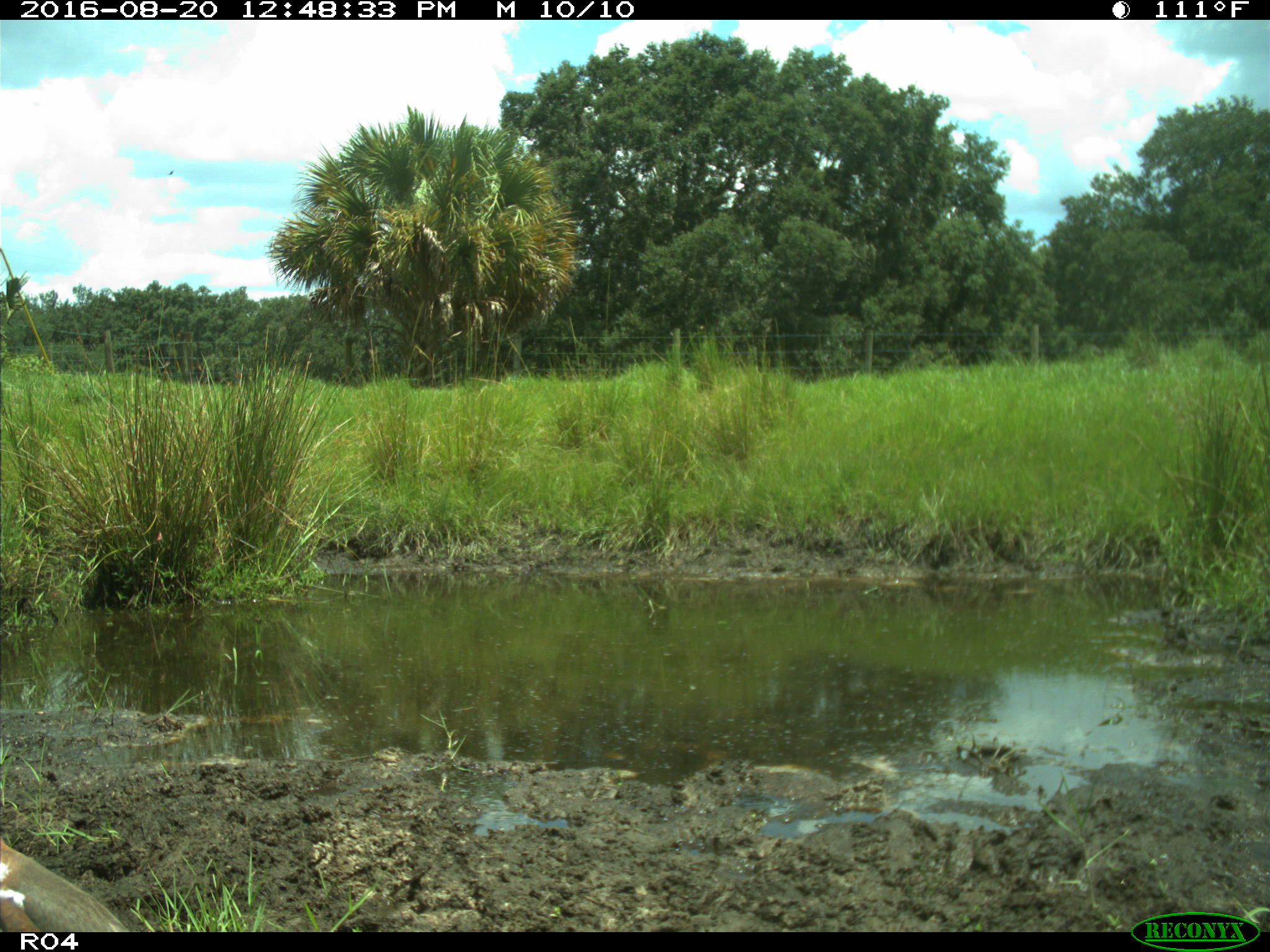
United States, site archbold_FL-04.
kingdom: Animalia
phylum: Chordata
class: Aves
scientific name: Aves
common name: birds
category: unidentified bird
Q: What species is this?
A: Unidentified bird (birds) (Aves).